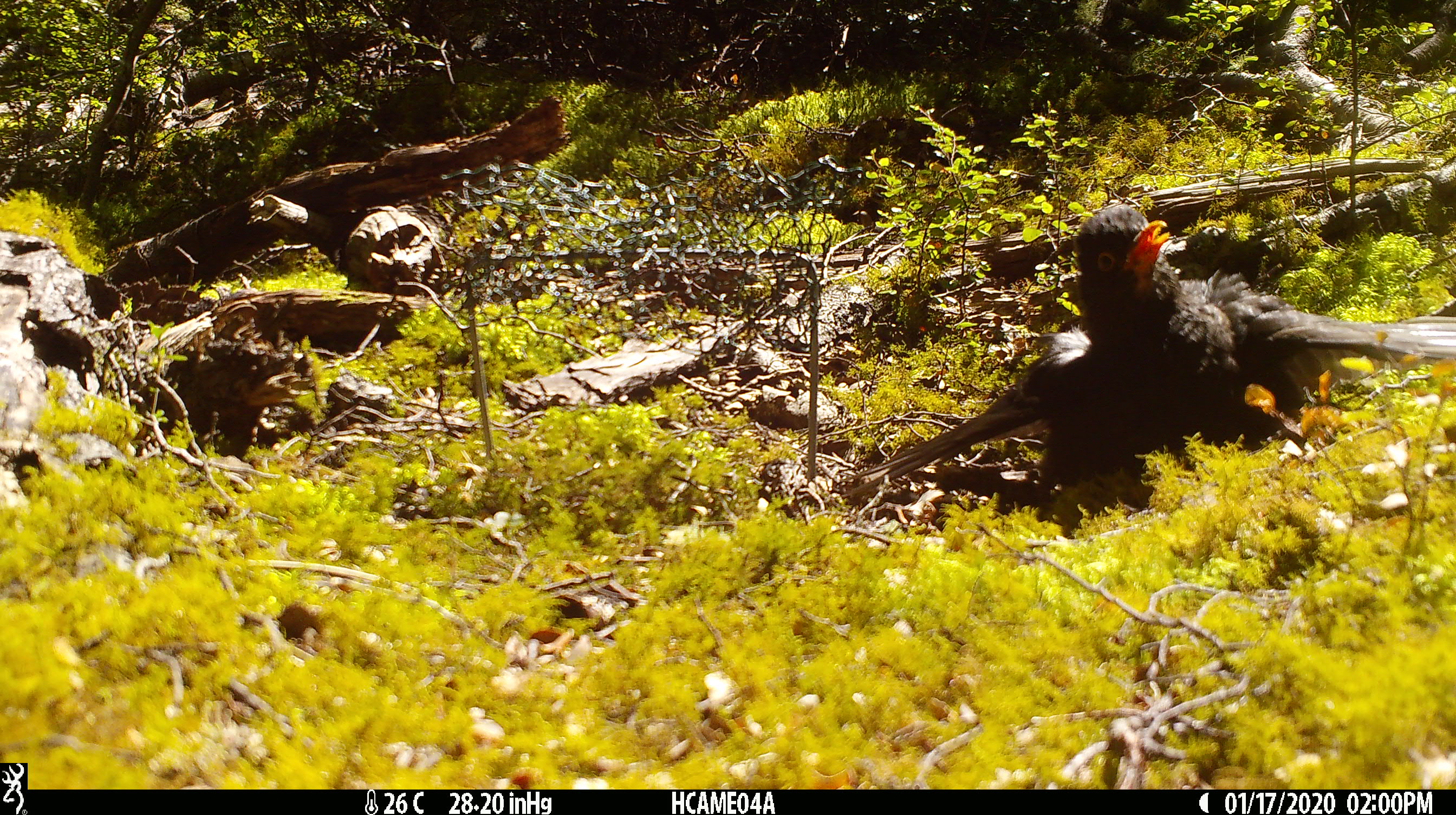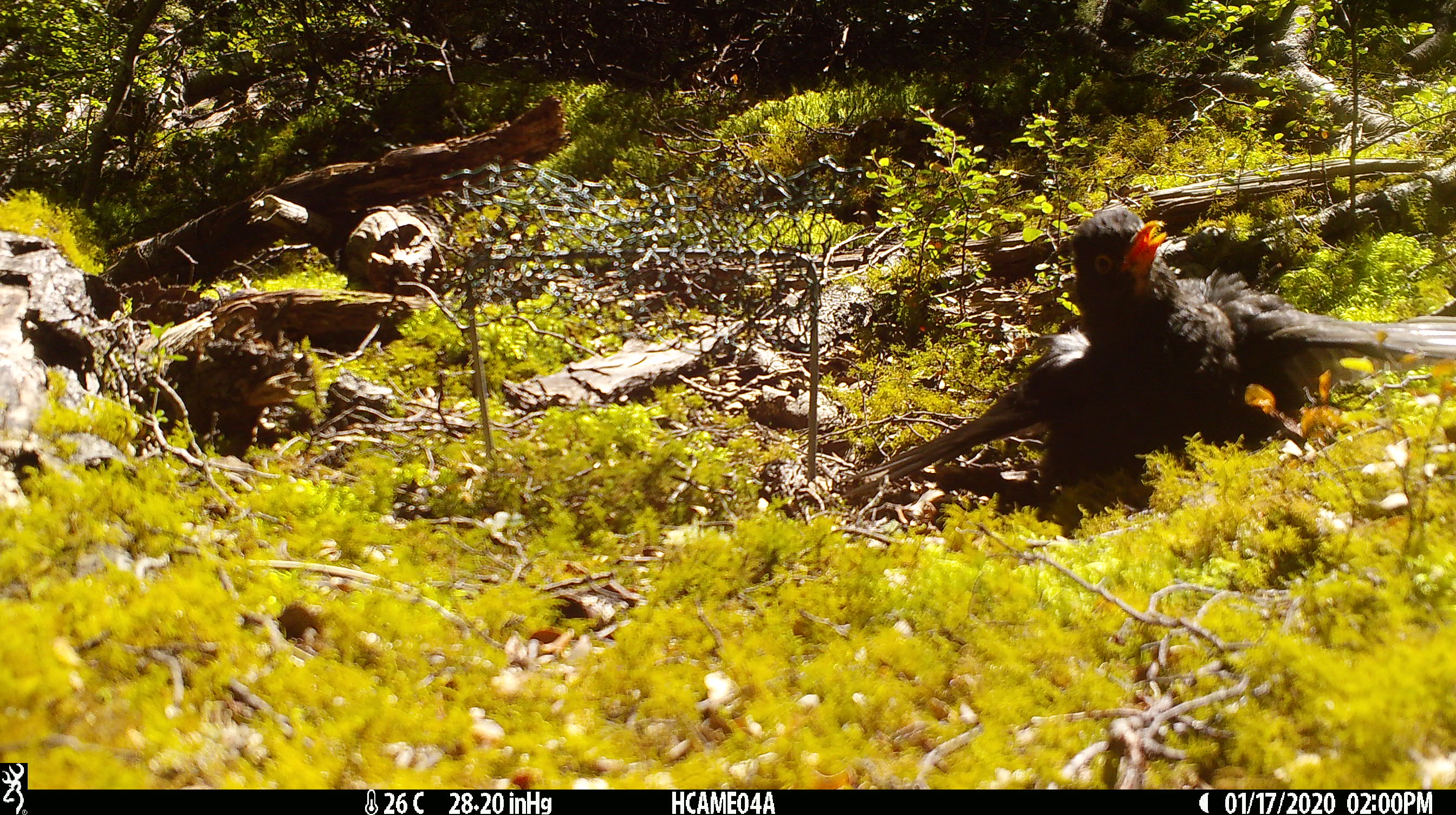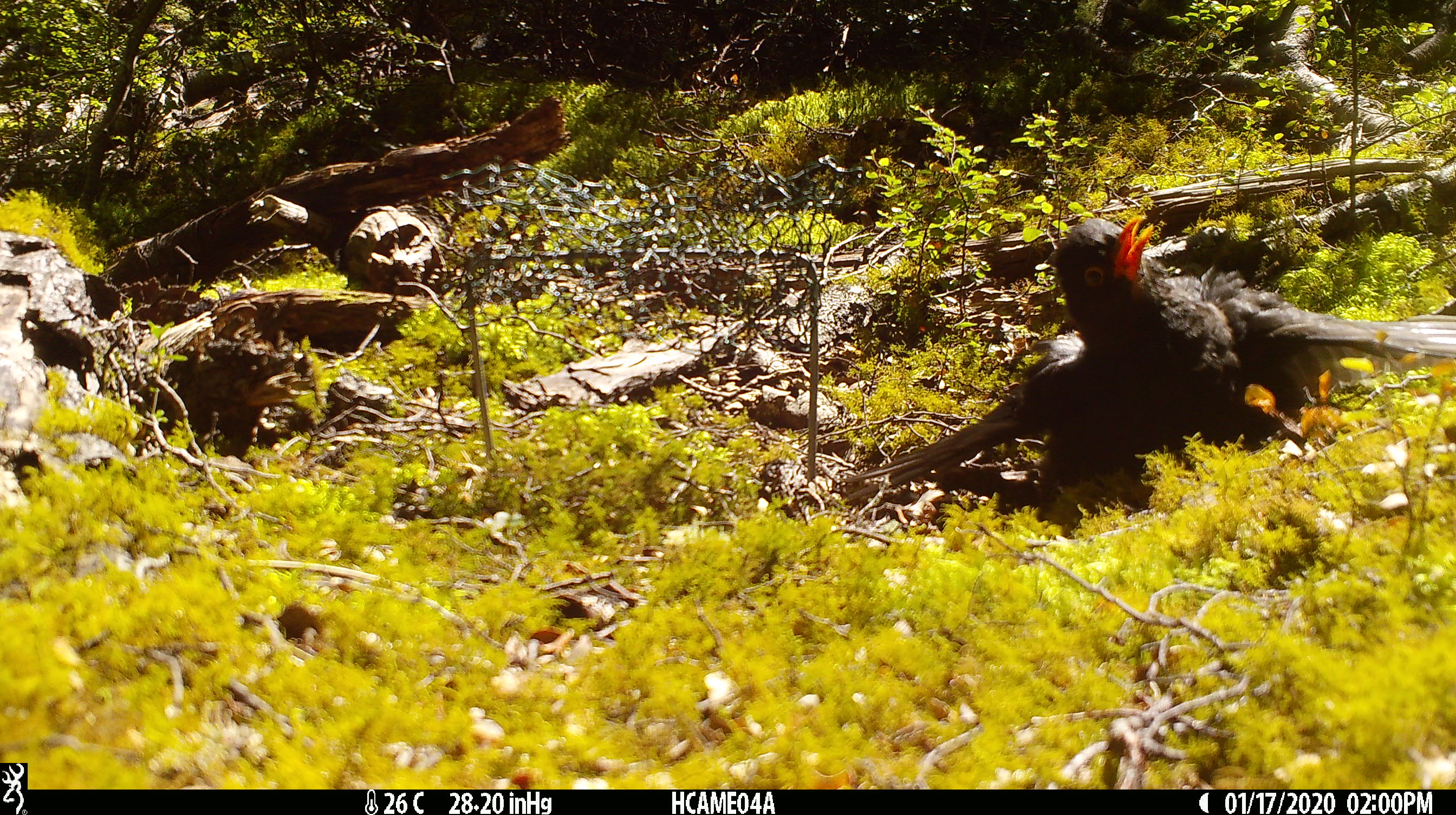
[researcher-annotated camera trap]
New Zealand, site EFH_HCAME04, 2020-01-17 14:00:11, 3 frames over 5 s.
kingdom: Animalia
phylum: Chordata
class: Aves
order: Passeriformes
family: Turdidae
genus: Turdus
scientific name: Turdus merula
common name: eurasian blackbird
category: blackbird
Blackbird (eurasian blackbird) (Turdus merula).